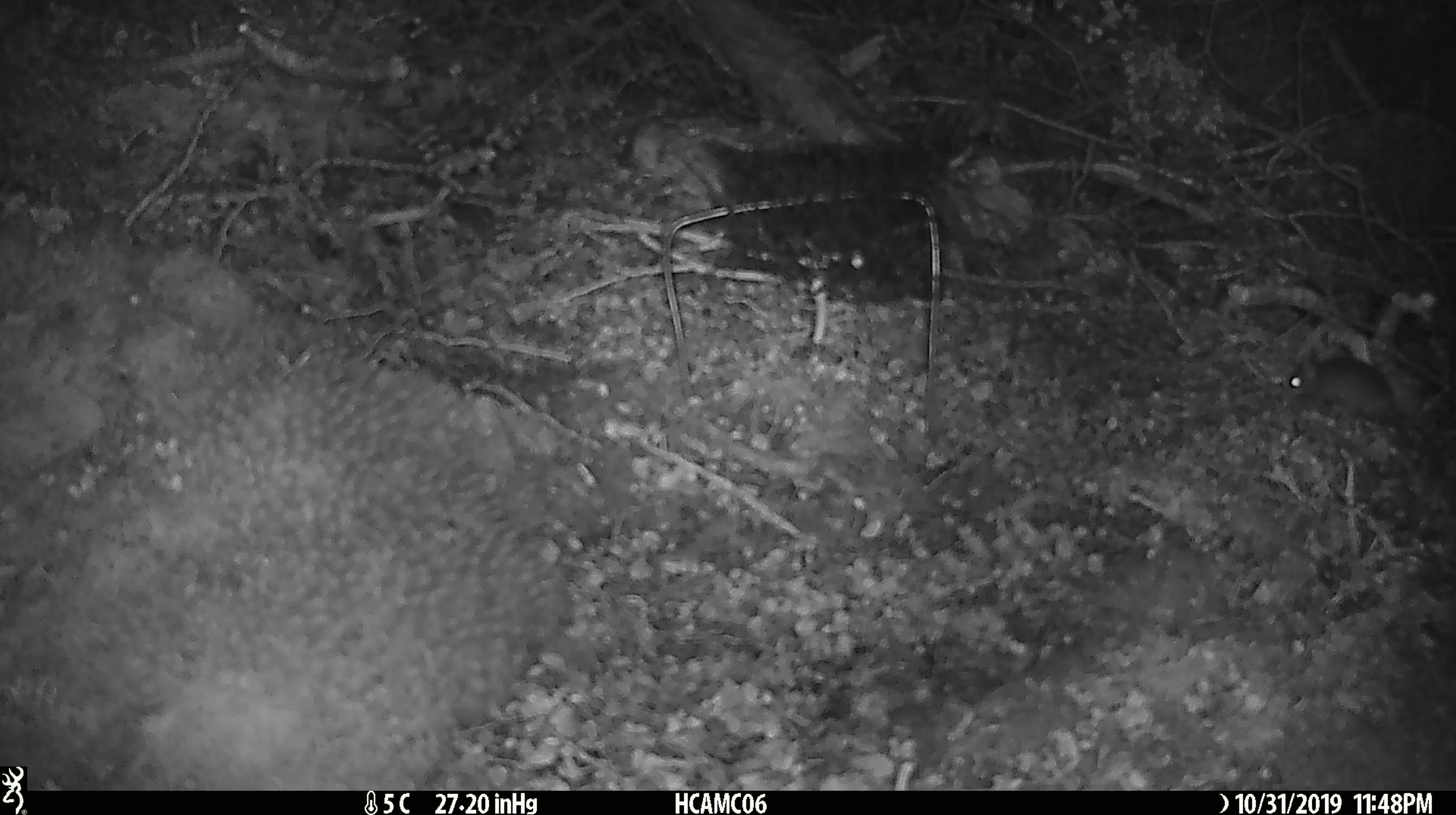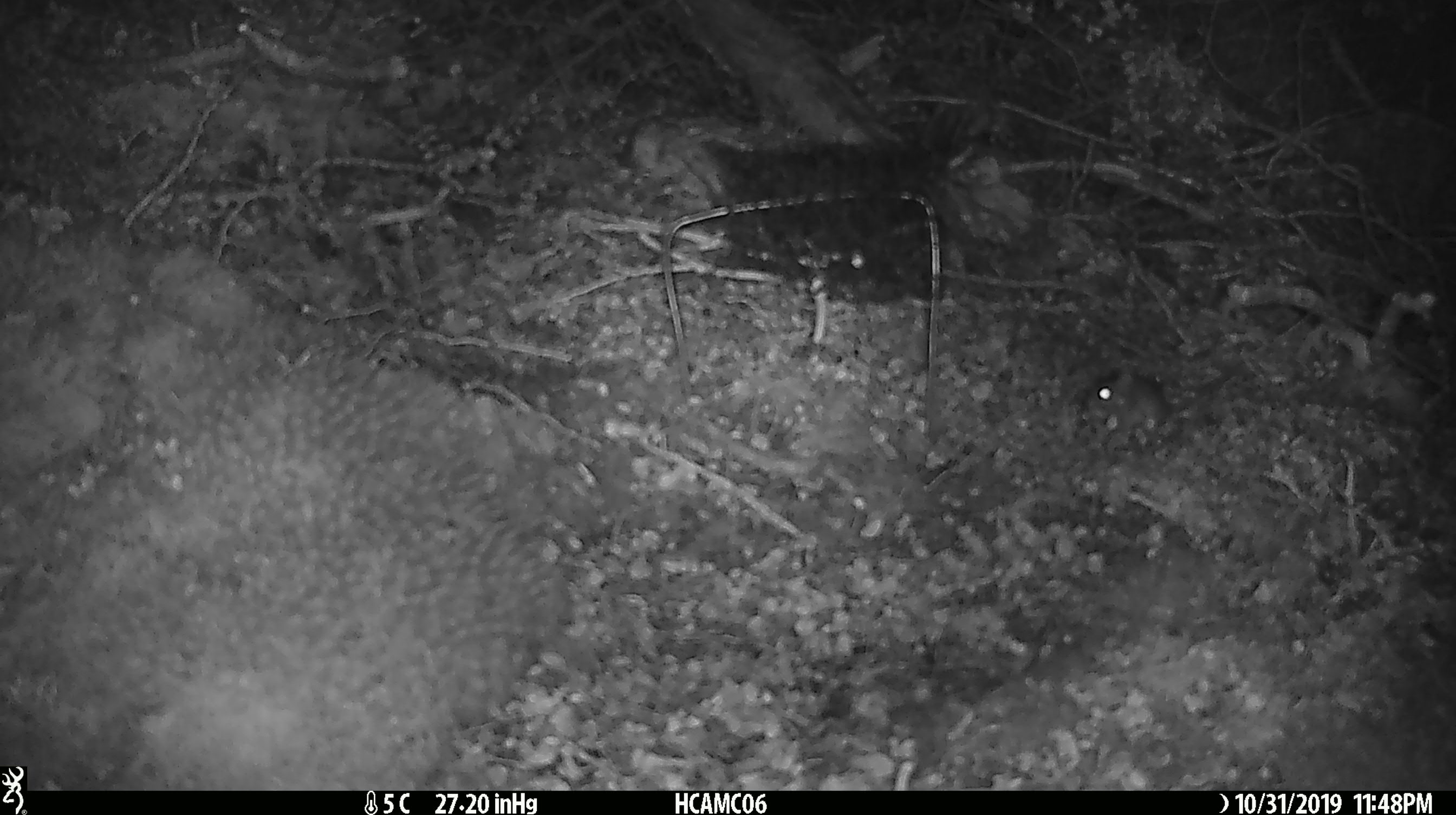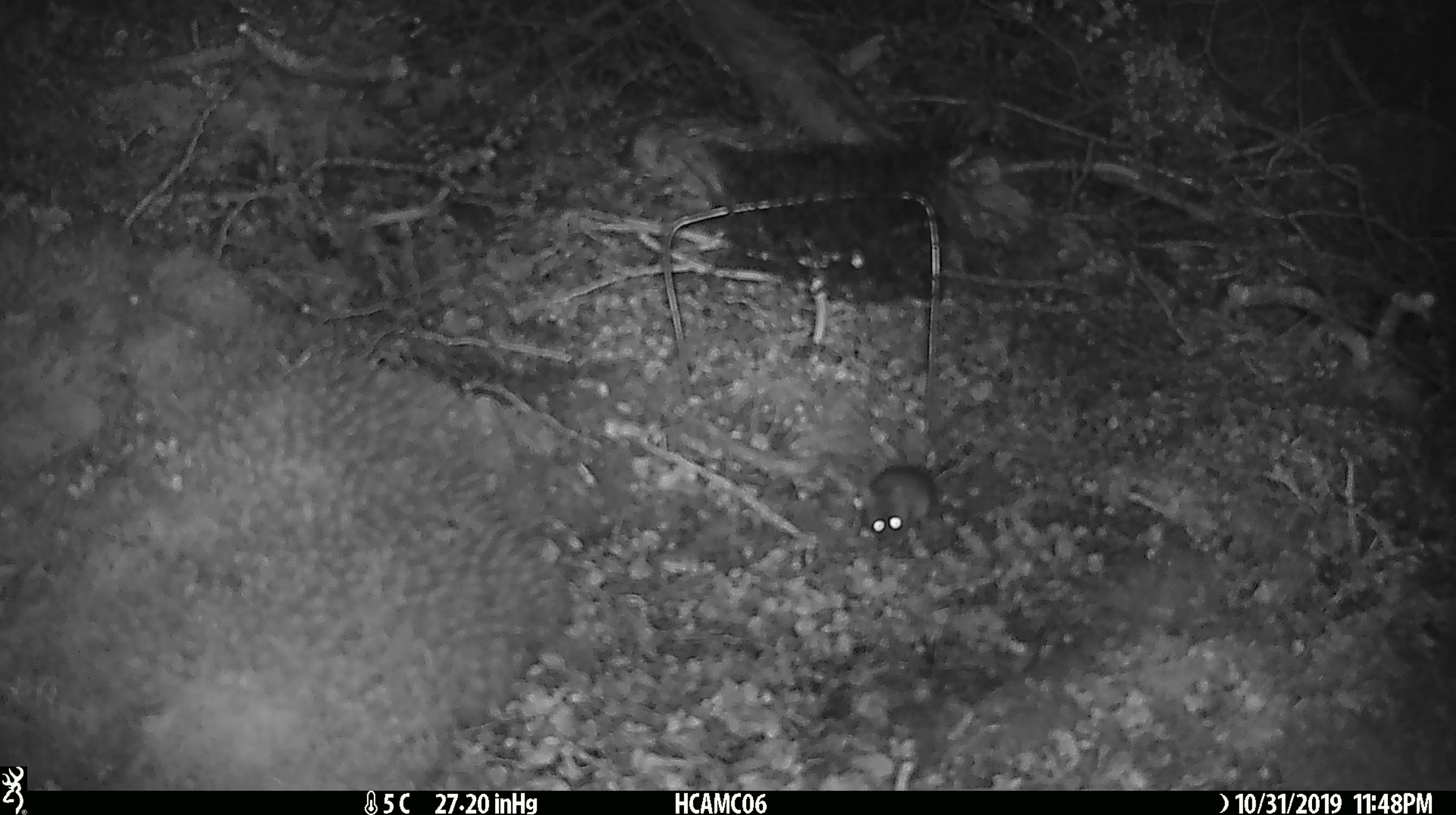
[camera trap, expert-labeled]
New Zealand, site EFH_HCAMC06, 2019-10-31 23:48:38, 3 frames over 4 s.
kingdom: Animalia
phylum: Chordata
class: Mammalia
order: Rodentia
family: Muridae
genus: Mus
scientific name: Mus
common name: mouse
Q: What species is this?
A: Mouse (Mus).